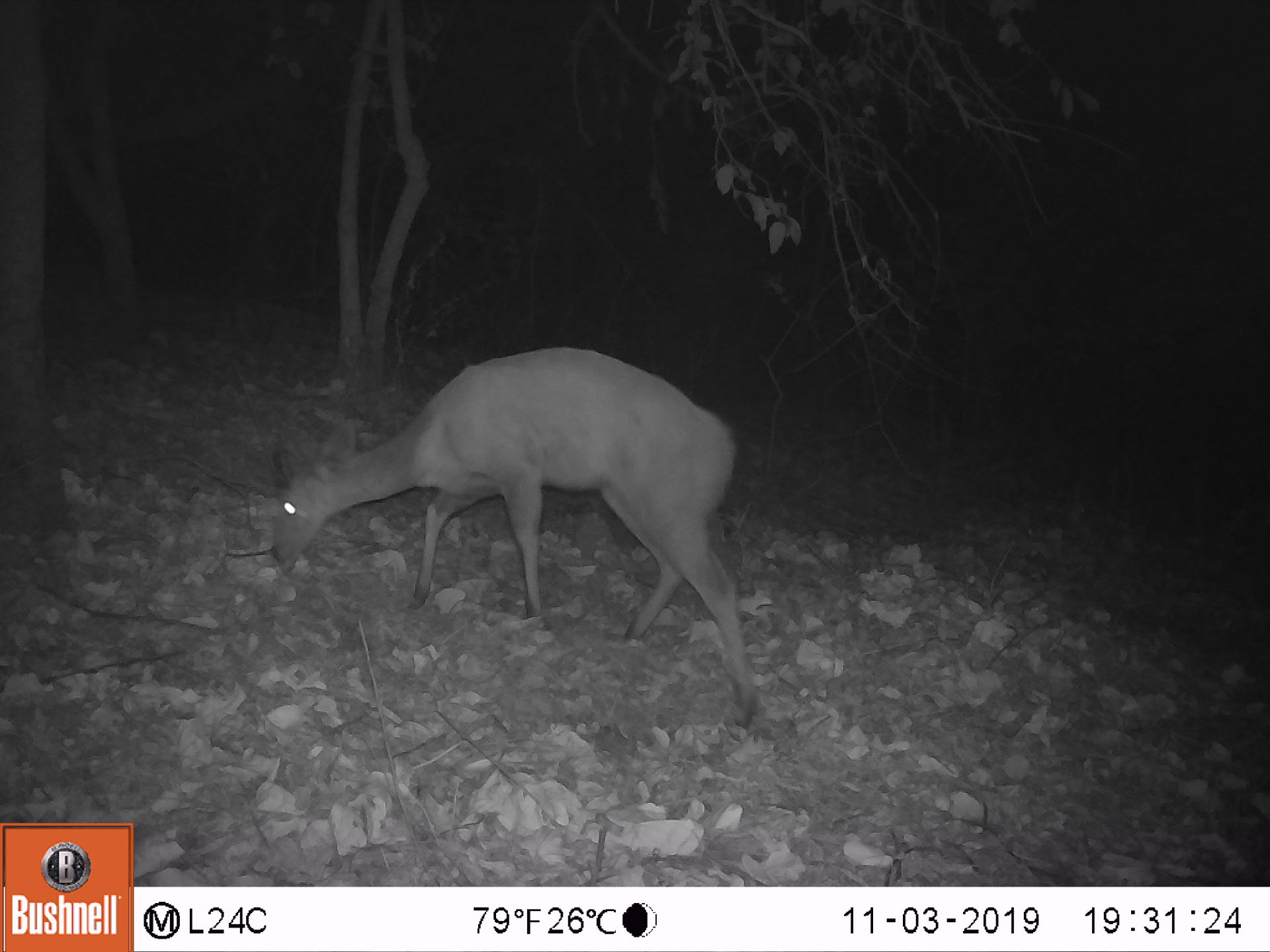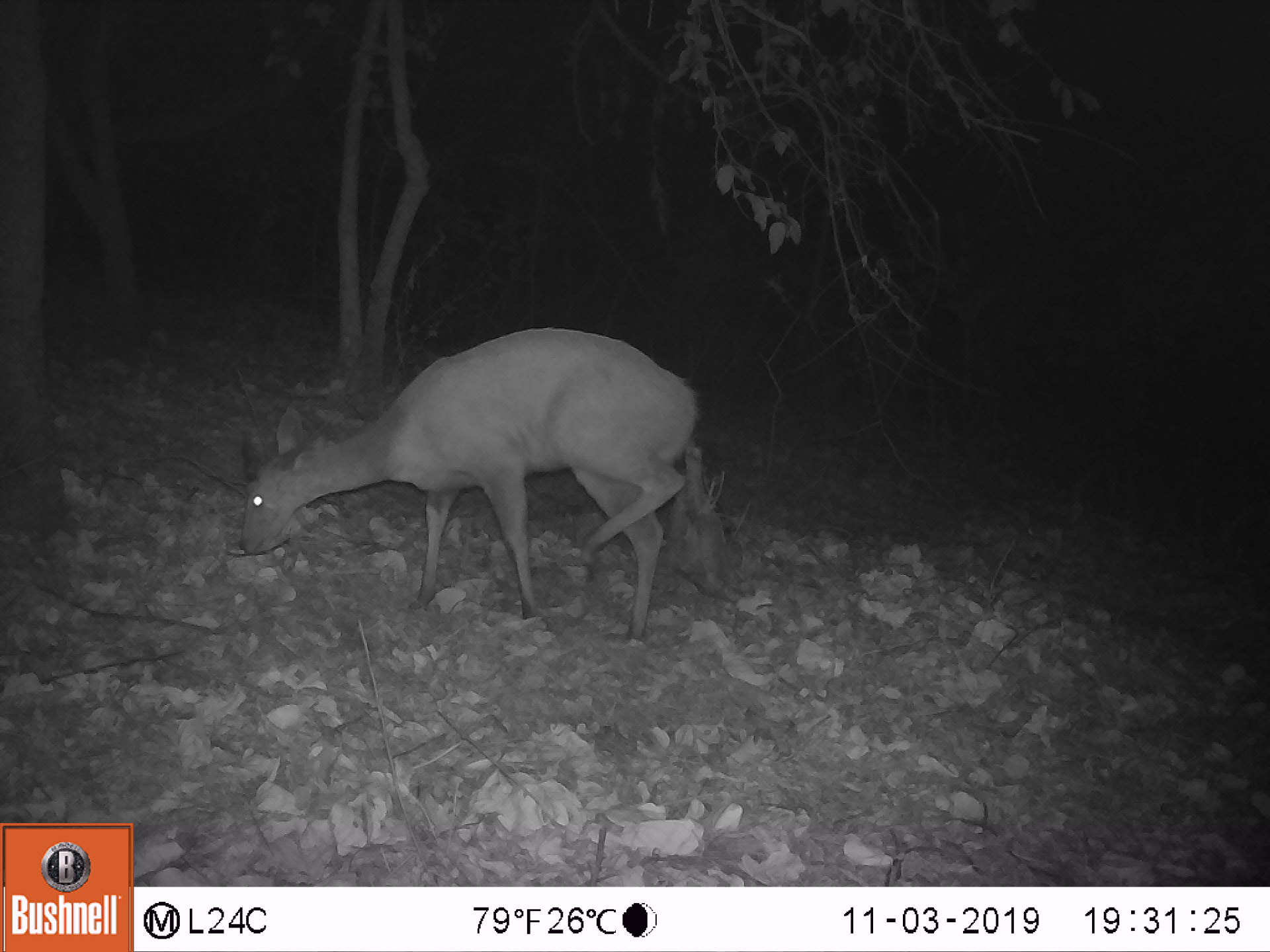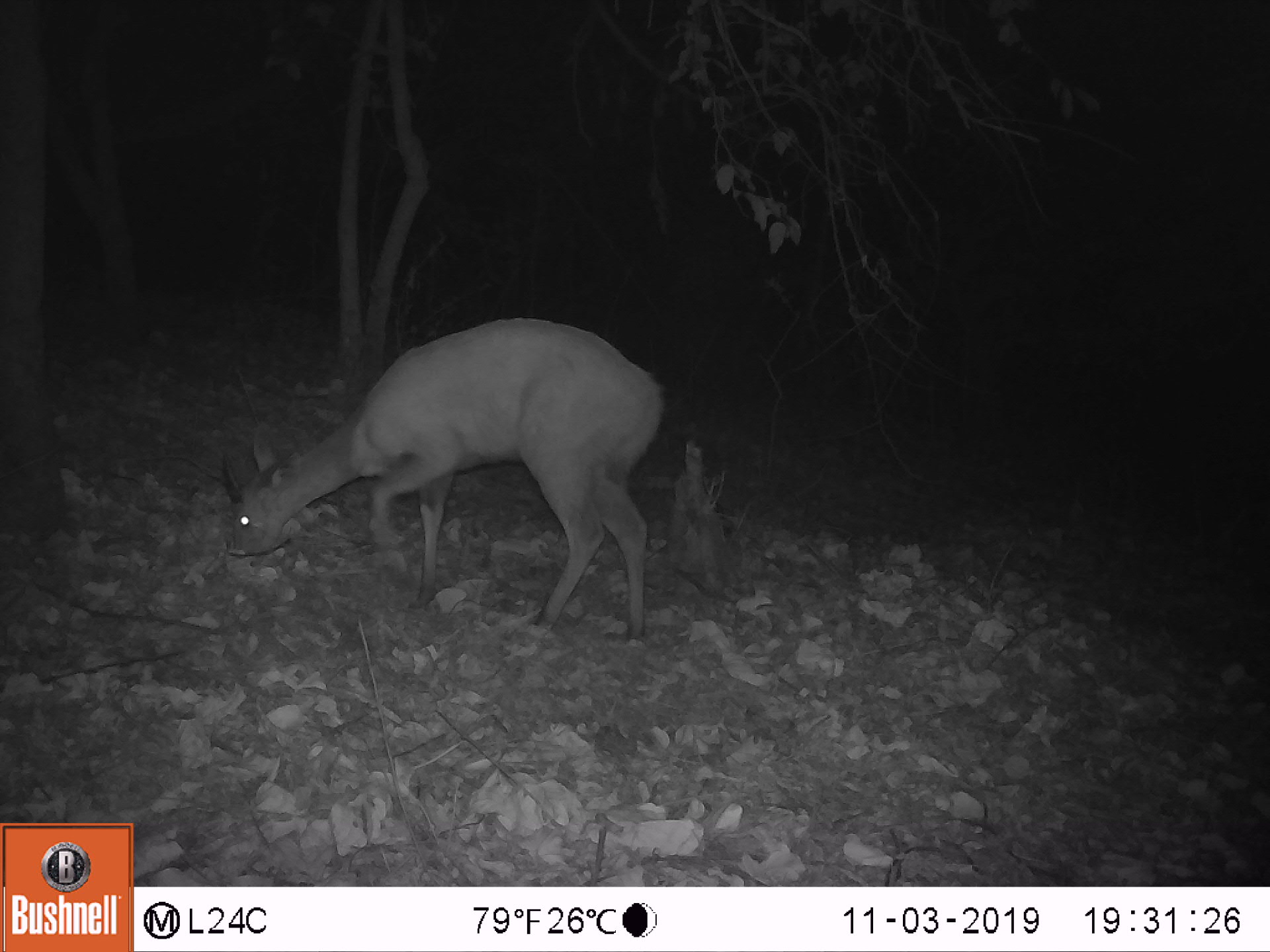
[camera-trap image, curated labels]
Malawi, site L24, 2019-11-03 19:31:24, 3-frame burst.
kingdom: Animalia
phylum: Chordata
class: Mammalia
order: Artiodactyla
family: Bovidae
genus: Tragelaphus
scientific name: Tragelaphus sylvaticus sylvaticus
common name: cape bushbuck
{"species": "cape bushbuck (Tragelaphus sylvaticus sylvaticus)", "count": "1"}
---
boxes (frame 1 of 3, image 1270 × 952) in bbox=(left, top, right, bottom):
cape bushbuck: bbox=(255, 337, 785, 735)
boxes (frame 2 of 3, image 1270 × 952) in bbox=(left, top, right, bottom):
cape bushbuck: bbox=(229, 322, 710, 657)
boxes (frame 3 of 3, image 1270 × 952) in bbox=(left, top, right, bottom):
cape bushbuck: bbox=(216, 309, 667, 655)